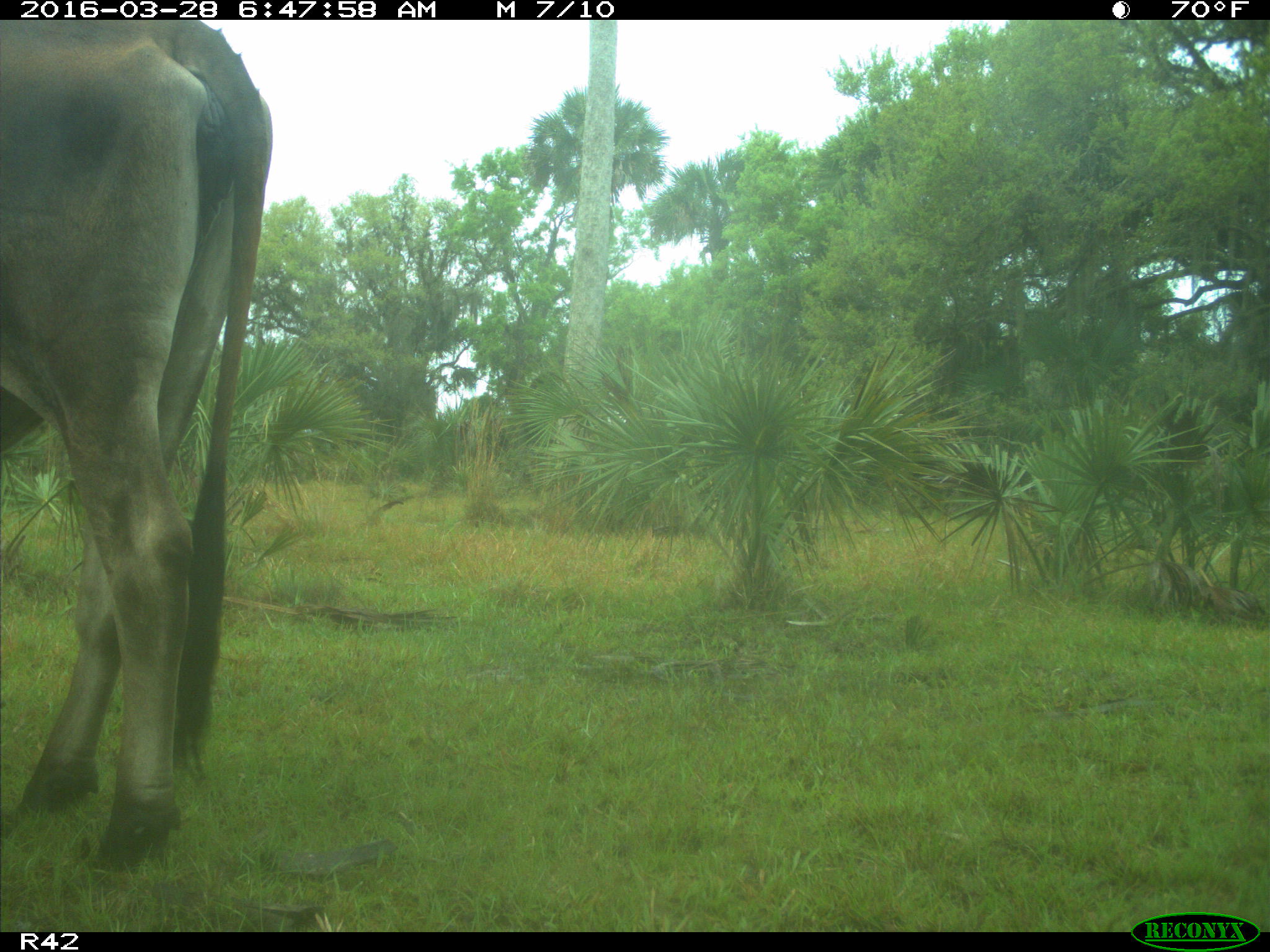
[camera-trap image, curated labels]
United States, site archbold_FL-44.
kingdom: Animalia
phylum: Chordata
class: Mammalia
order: Artiodactyla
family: Bovidae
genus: Bos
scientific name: Bos taurus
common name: domestic cow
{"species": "Bos taurus (domestic cow)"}